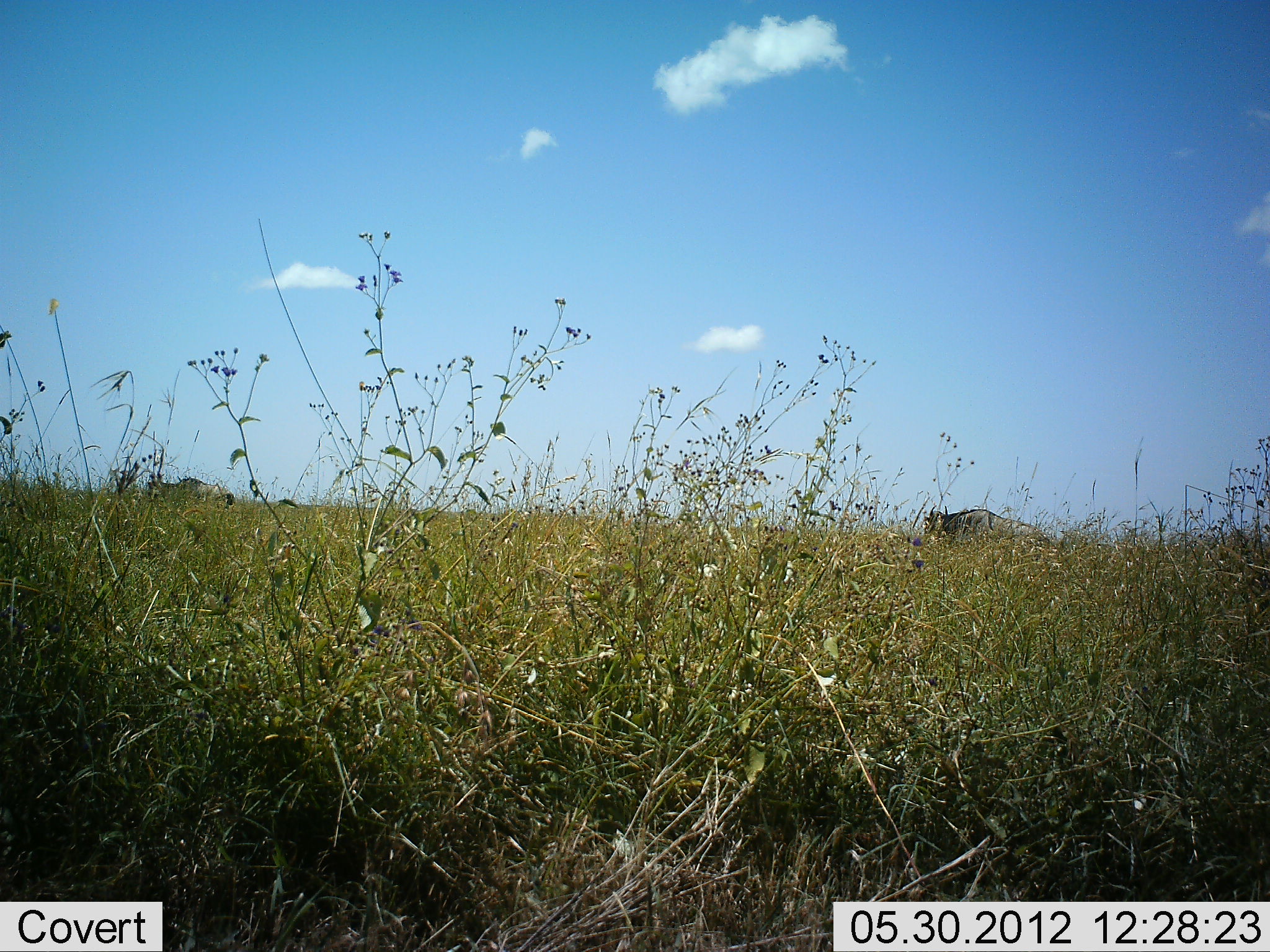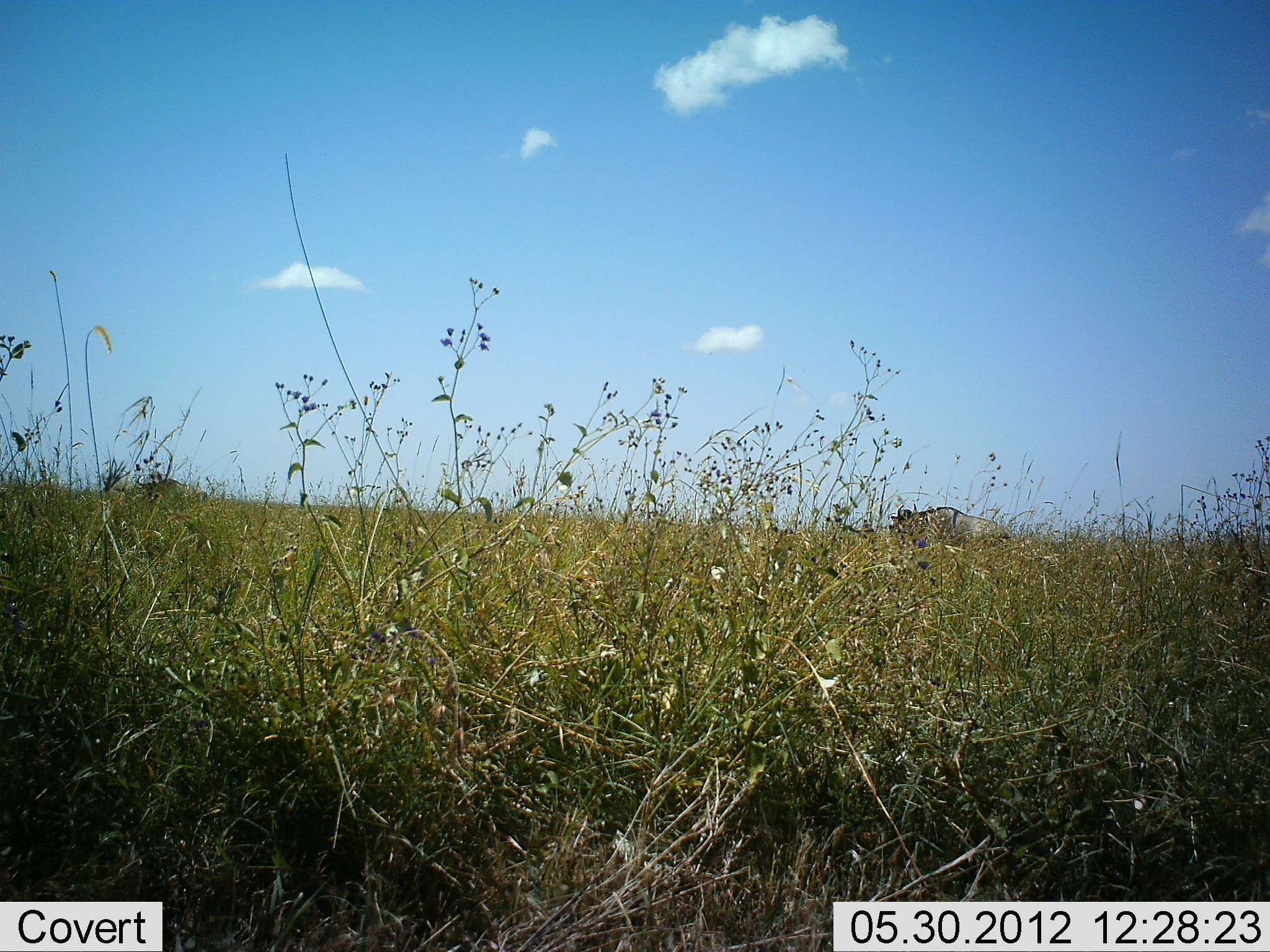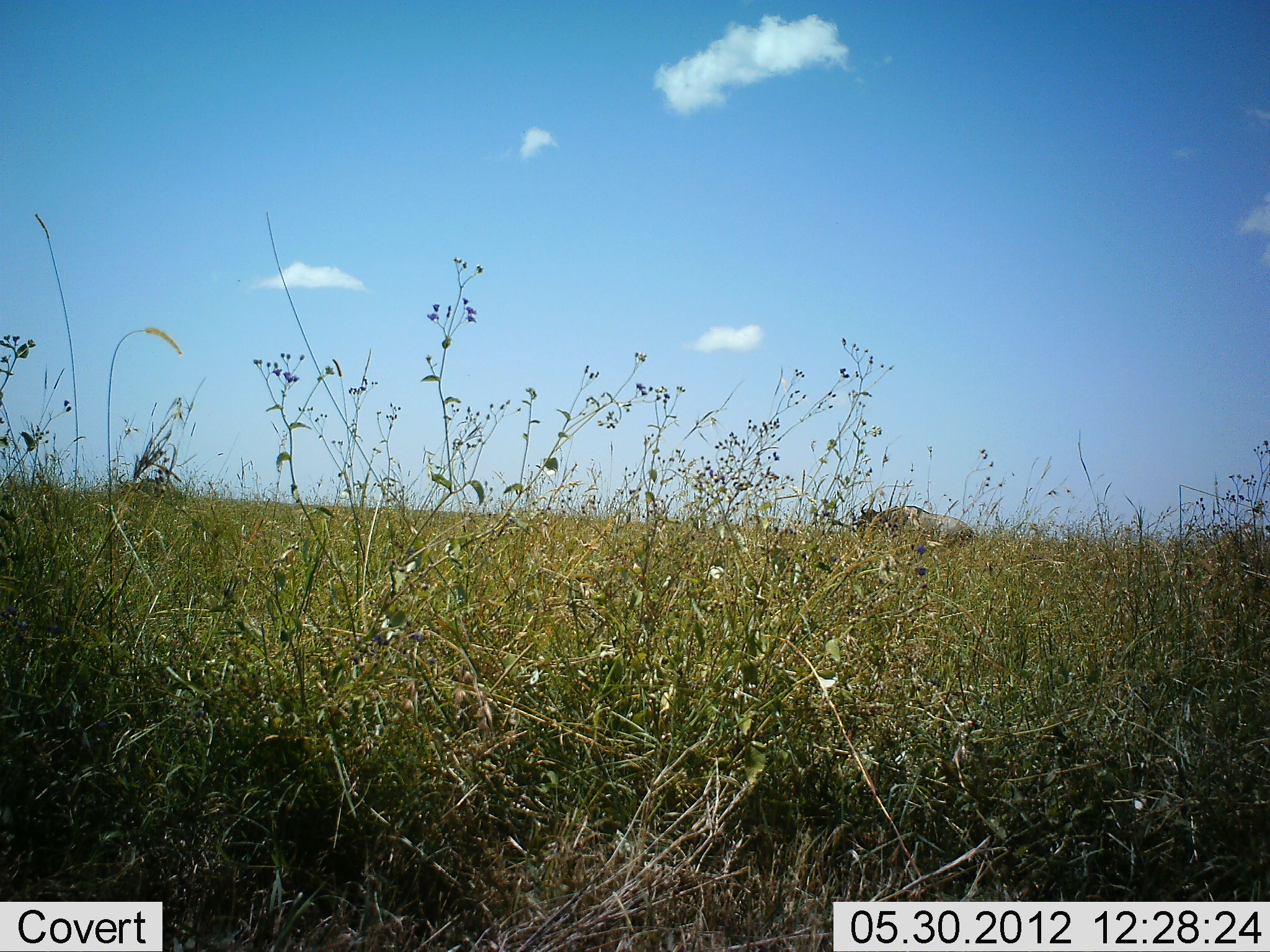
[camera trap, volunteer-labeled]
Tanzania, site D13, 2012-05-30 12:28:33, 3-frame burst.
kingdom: Animalia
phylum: Chordata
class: Mammalia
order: Artiodactyla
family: Bovidae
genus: Connochaetes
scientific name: Connochaetes taurinus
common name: blue wildebeest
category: wildebeest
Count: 2.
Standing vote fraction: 20%.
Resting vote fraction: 0%.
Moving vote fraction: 80%.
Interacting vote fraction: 0%.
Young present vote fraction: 0%.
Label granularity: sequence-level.